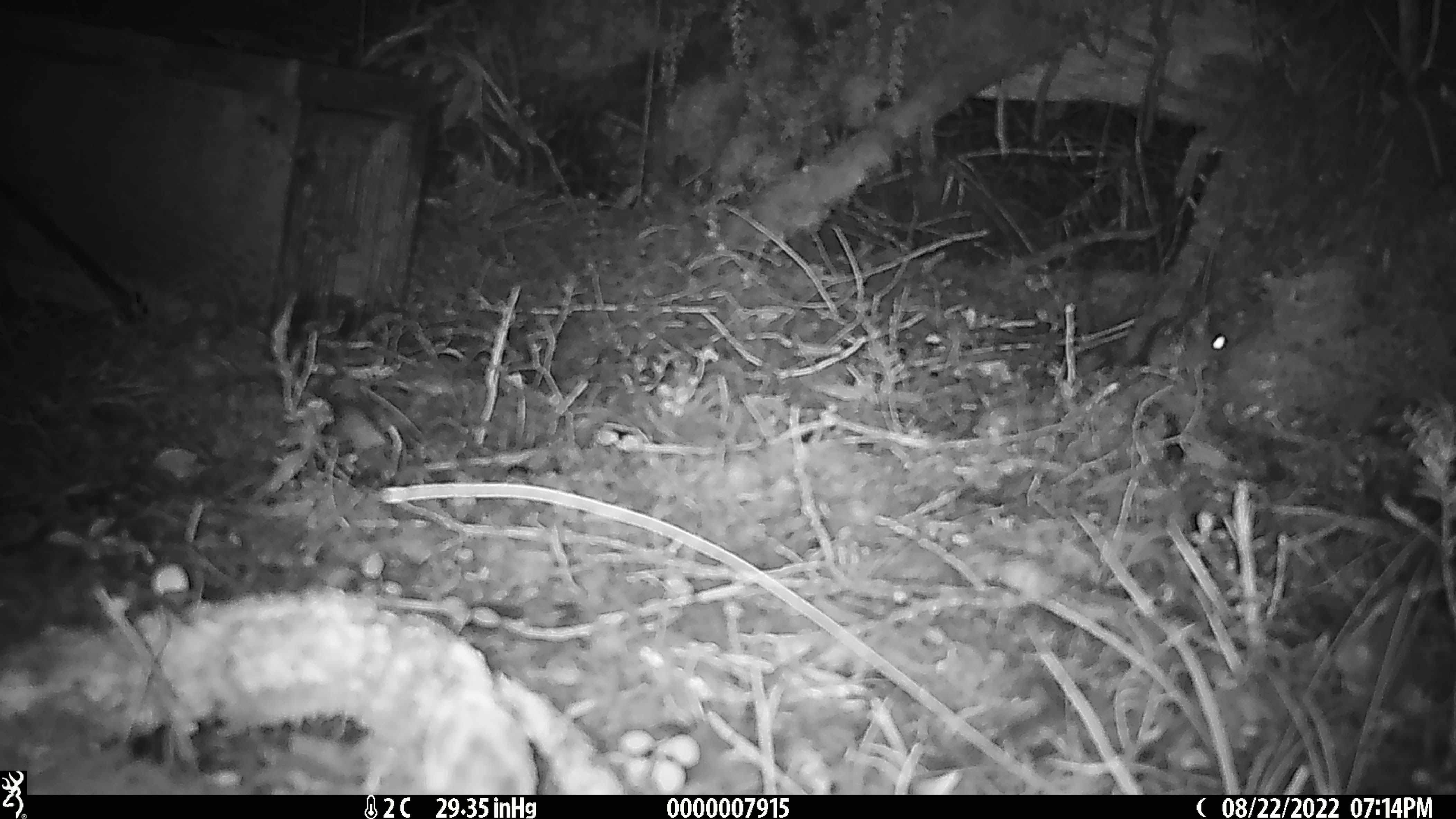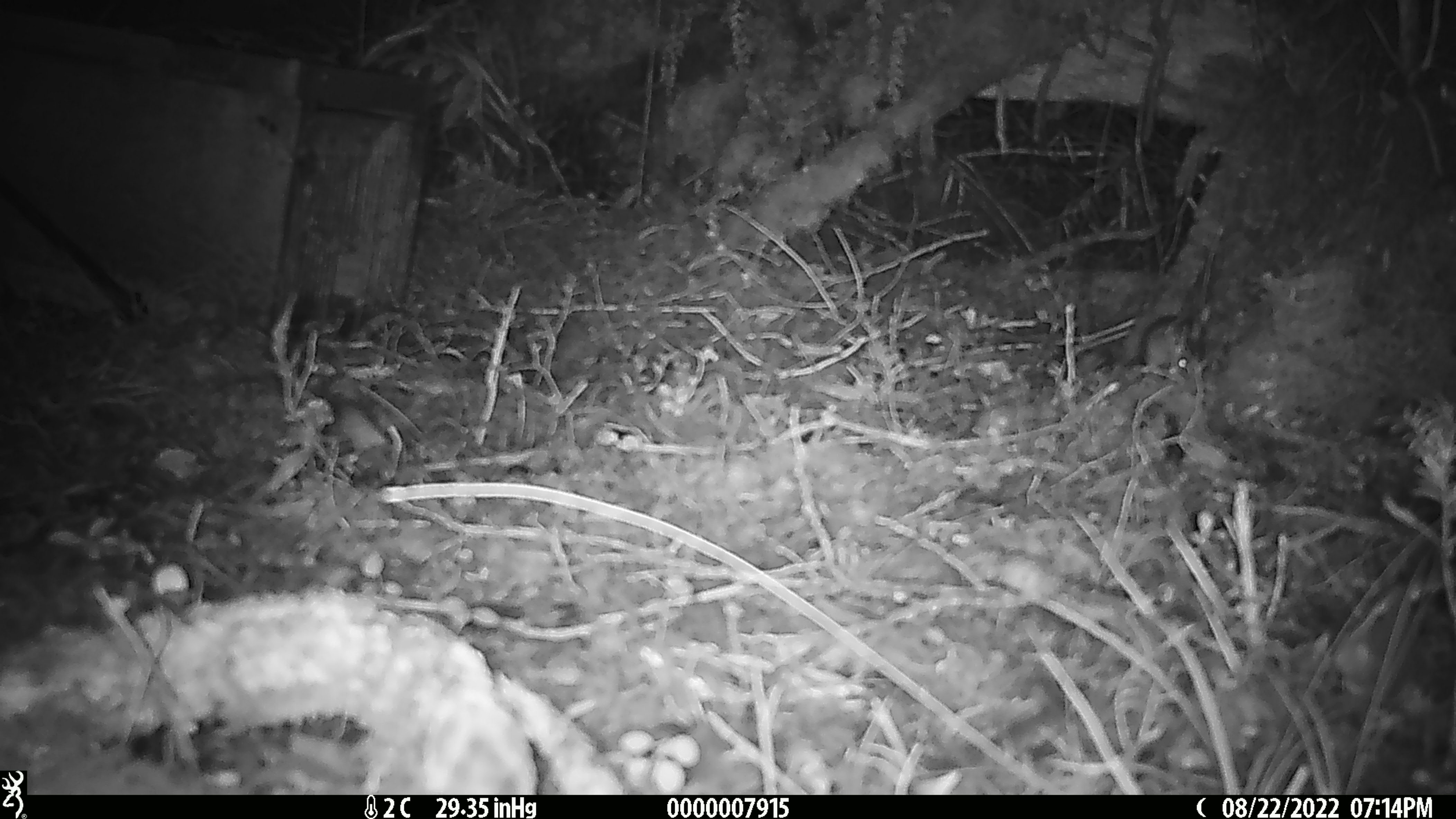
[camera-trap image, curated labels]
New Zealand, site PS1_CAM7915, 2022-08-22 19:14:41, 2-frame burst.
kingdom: Animalia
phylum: Chordata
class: Mammalia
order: Rodentia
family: Muridae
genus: Mus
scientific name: Mus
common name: mouse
Mouse (Mus).